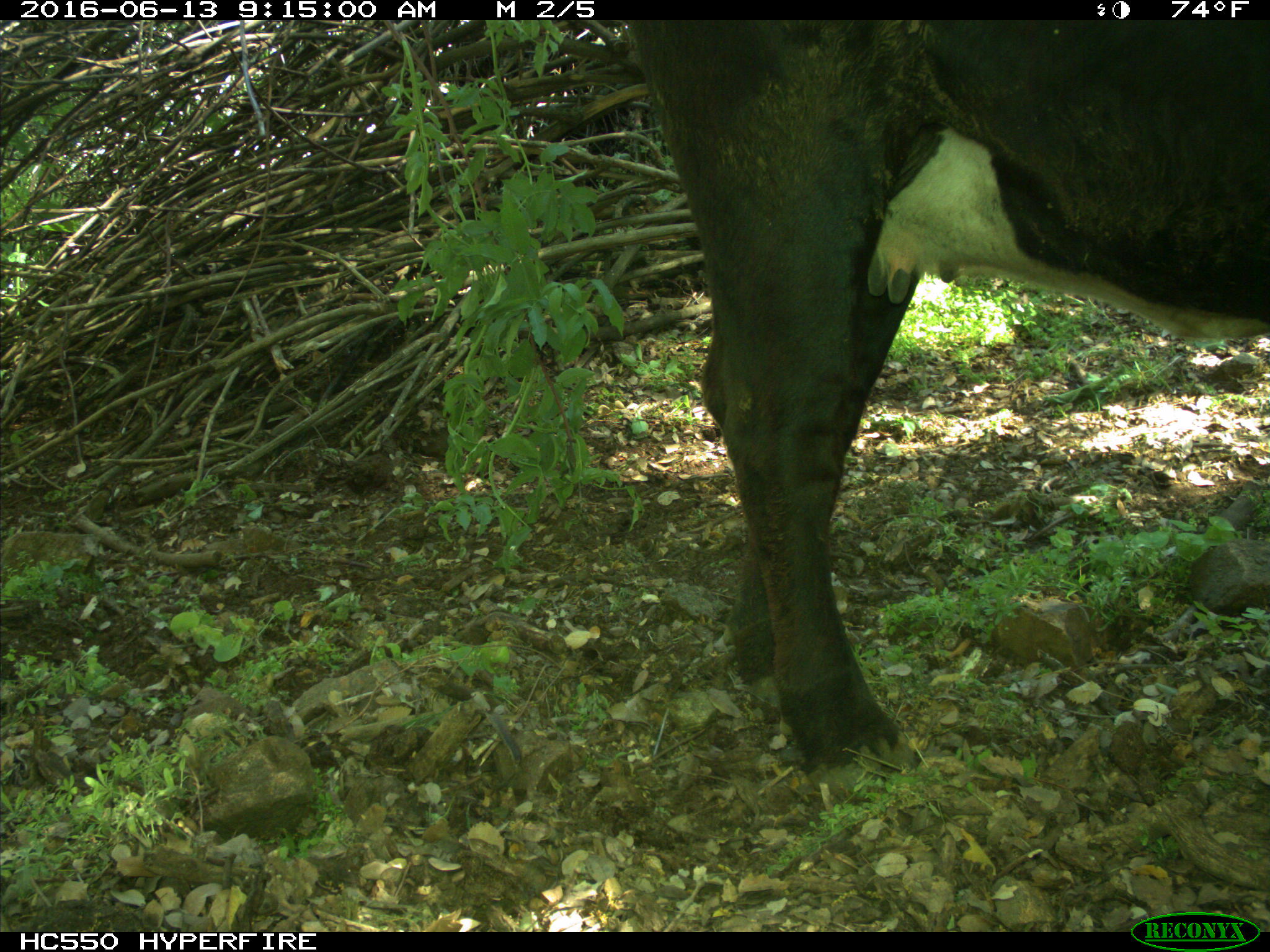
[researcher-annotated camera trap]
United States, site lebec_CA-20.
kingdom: Animalia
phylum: Chordata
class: Mammalia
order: Artiodactyla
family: Bovidae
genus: Bos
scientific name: Bos taurus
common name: domestic cow